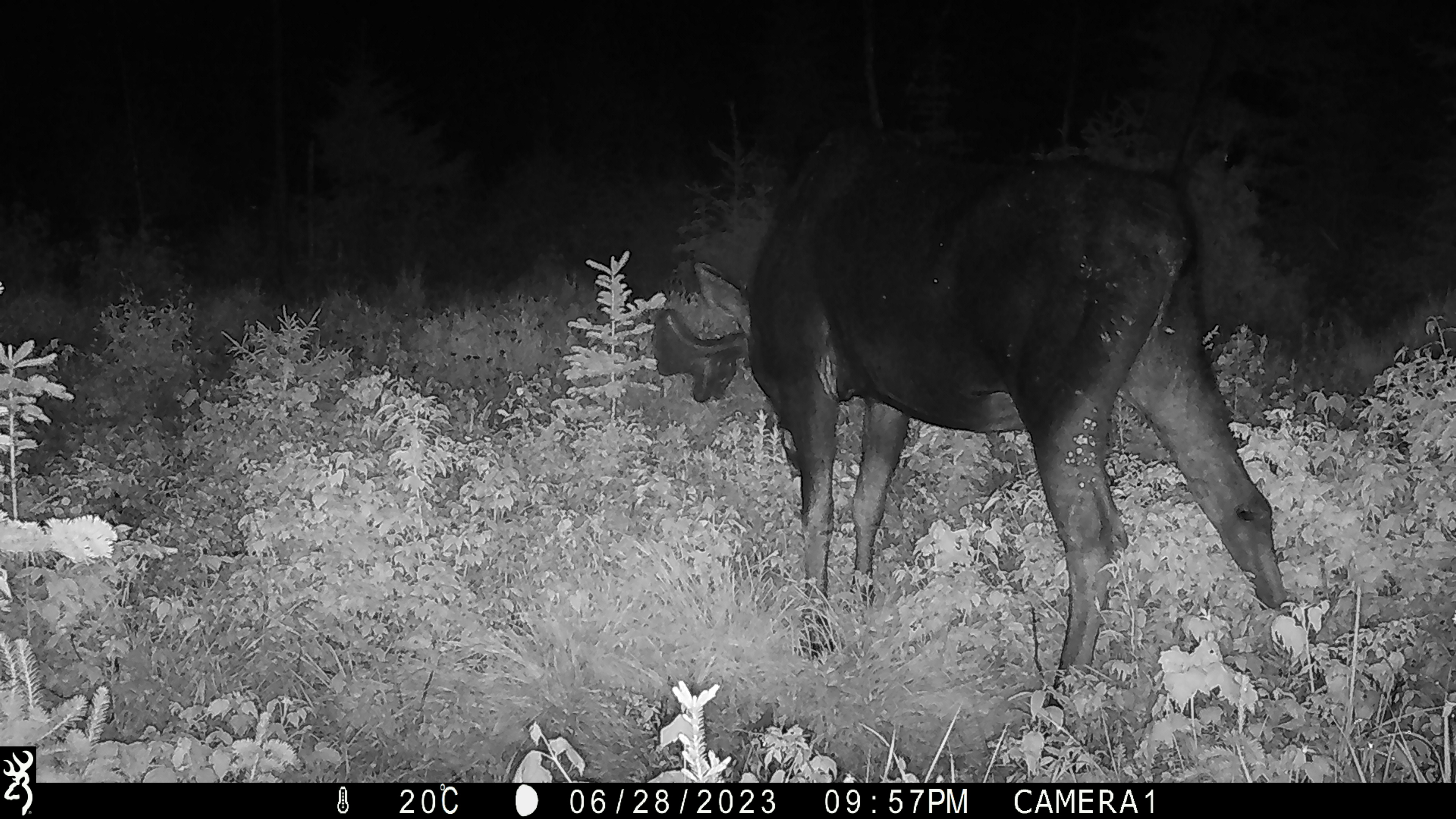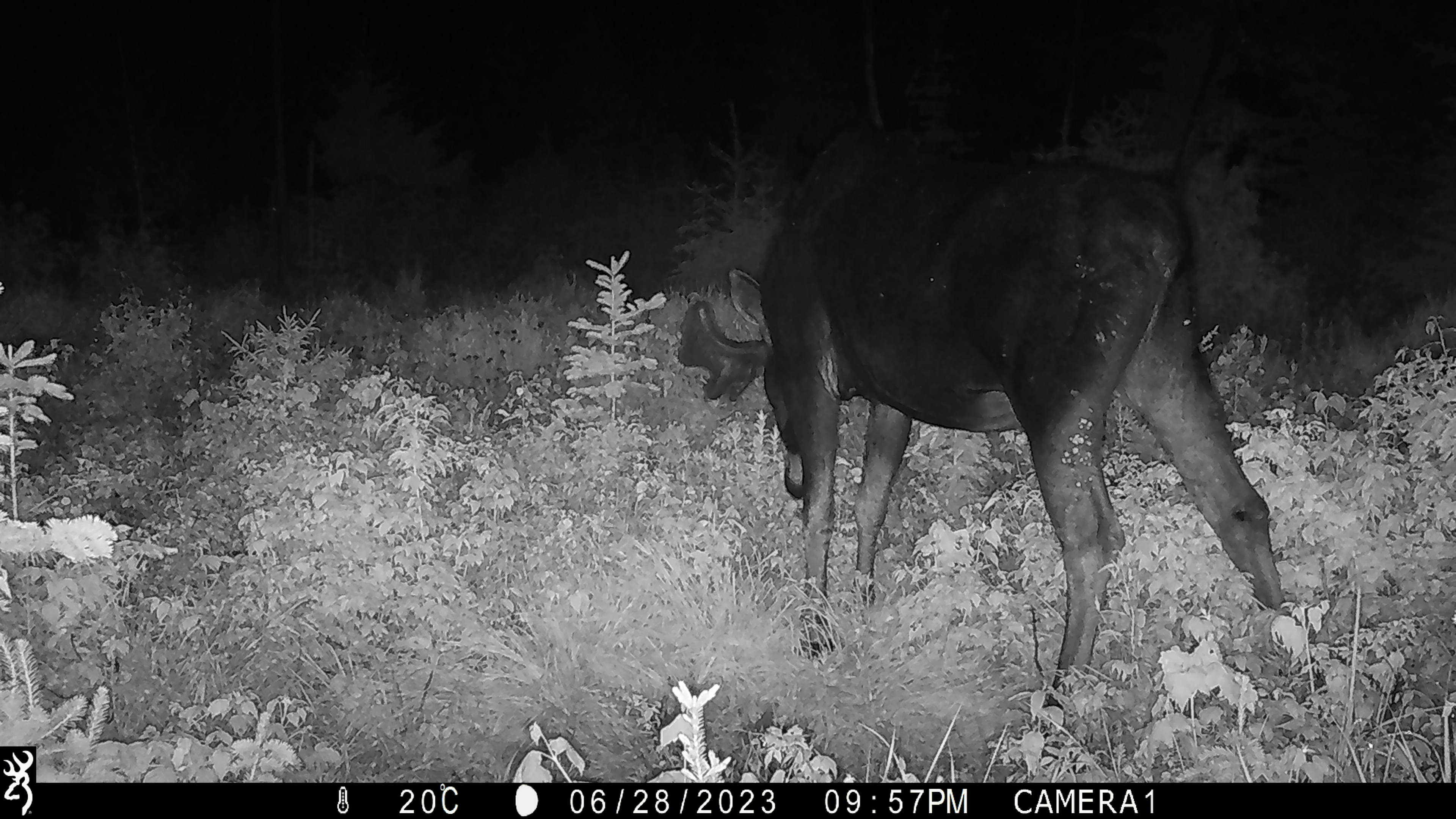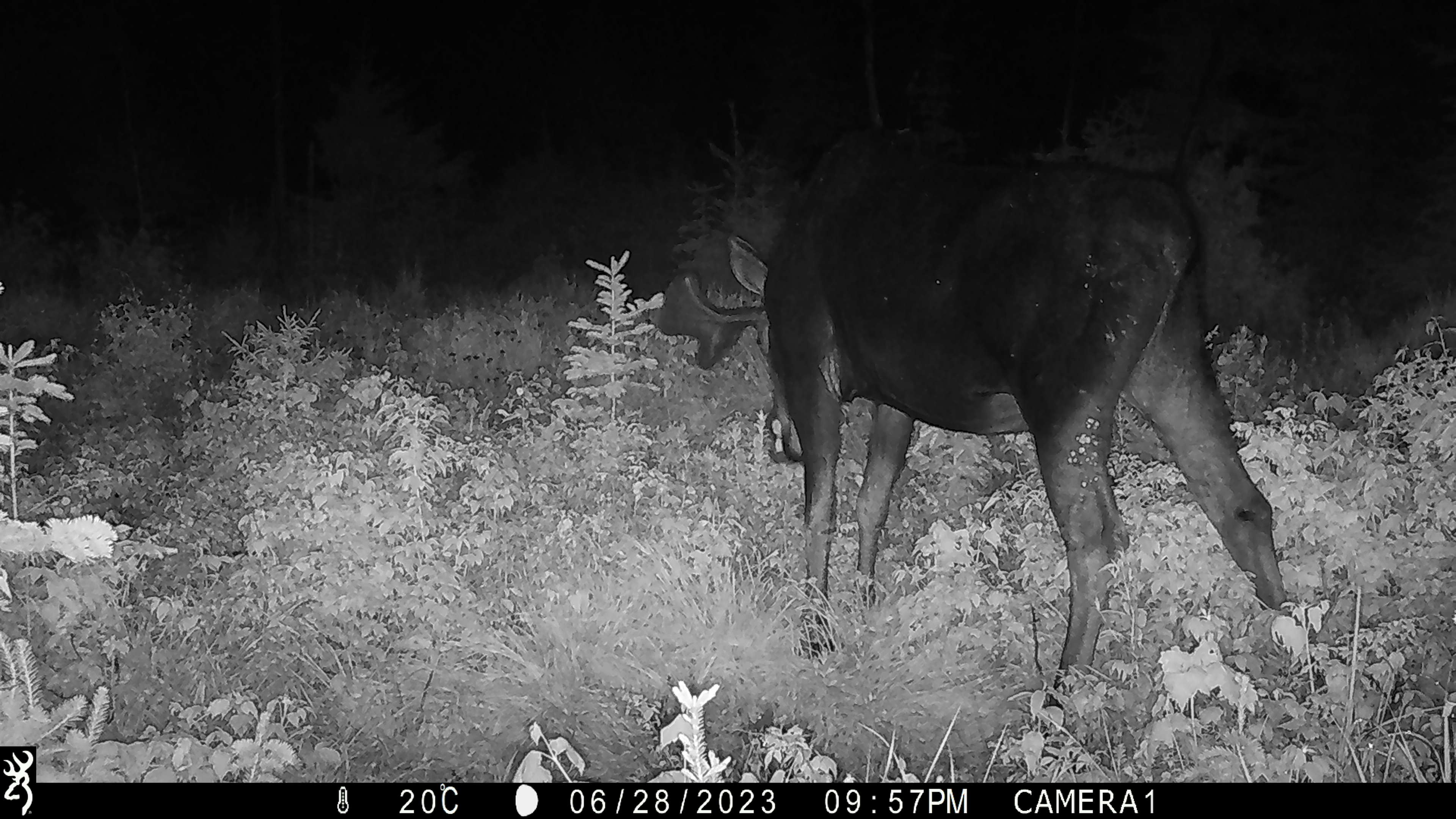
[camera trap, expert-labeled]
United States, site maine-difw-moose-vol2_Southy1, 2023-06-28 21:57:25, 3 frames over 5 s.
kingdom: Animalia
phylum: Chordata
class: Mammalia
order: Artiodactyla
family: Cervidae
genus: Alces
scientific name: Alces alces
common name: moose